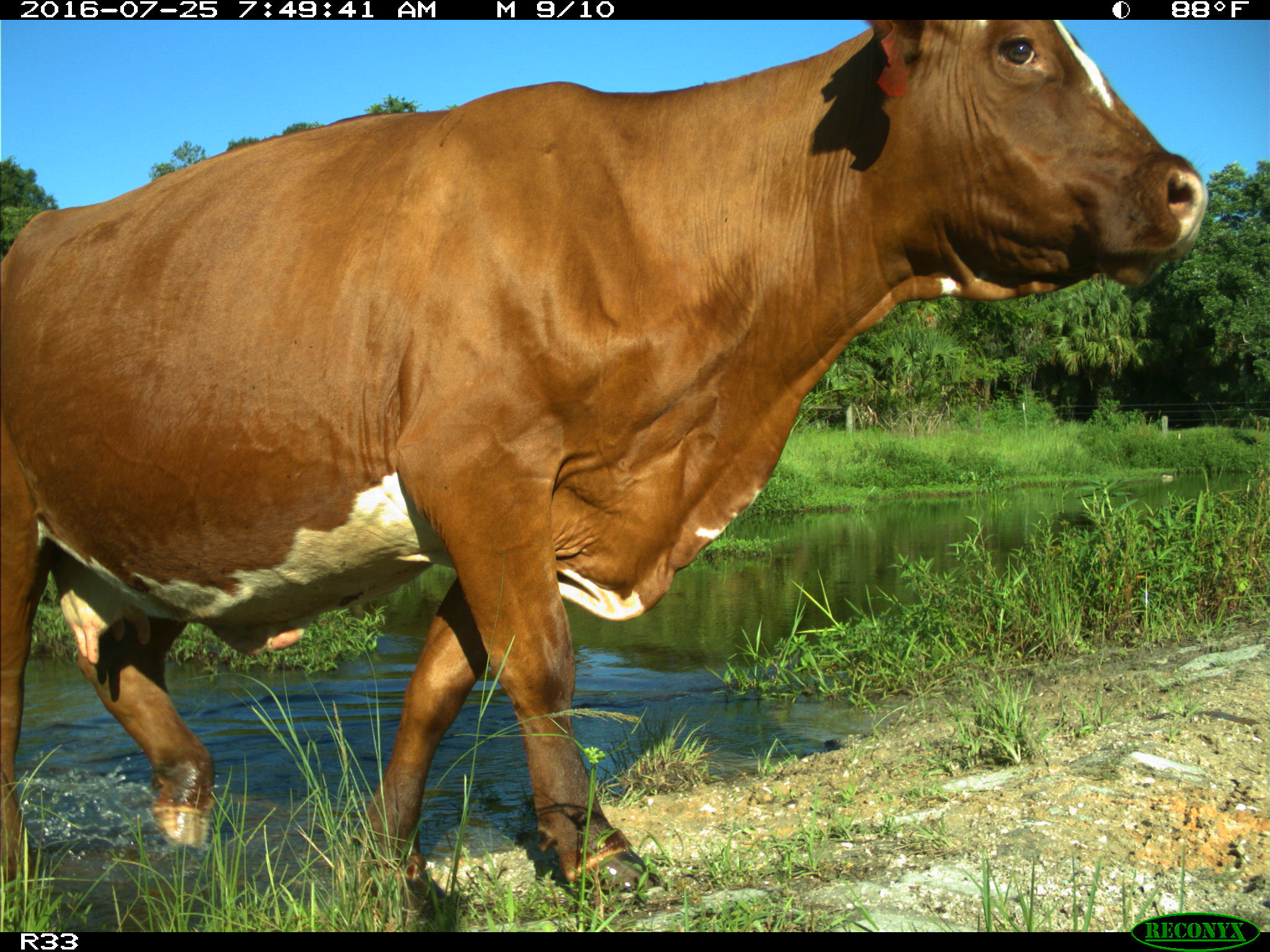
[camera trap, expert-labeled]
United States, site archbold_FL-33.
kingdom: Animalia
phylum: Chordata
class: Mammalia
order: Artiodactyla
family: Bovidae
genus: Bos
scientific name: Bos taurus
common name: domestic cow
Bos taurus (domestic cow).